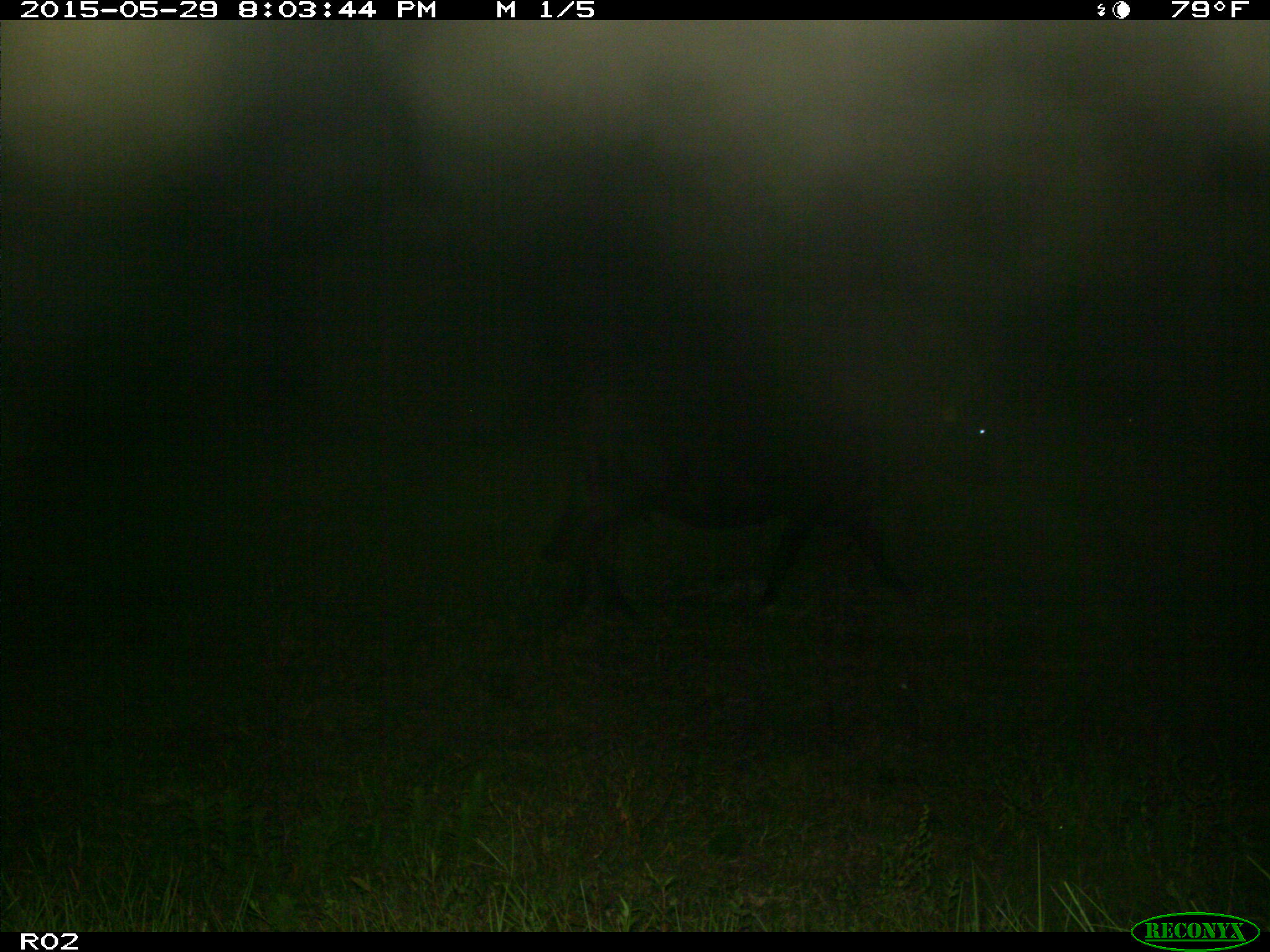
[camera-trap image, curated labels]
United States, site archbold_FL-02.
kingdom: Animalia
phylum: Chordata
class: Mammalia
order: Artiodactyla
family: Bovidae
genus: Bos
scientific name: Bos taurus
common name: domestic cow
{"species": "Bos taurus (domestic cow)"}